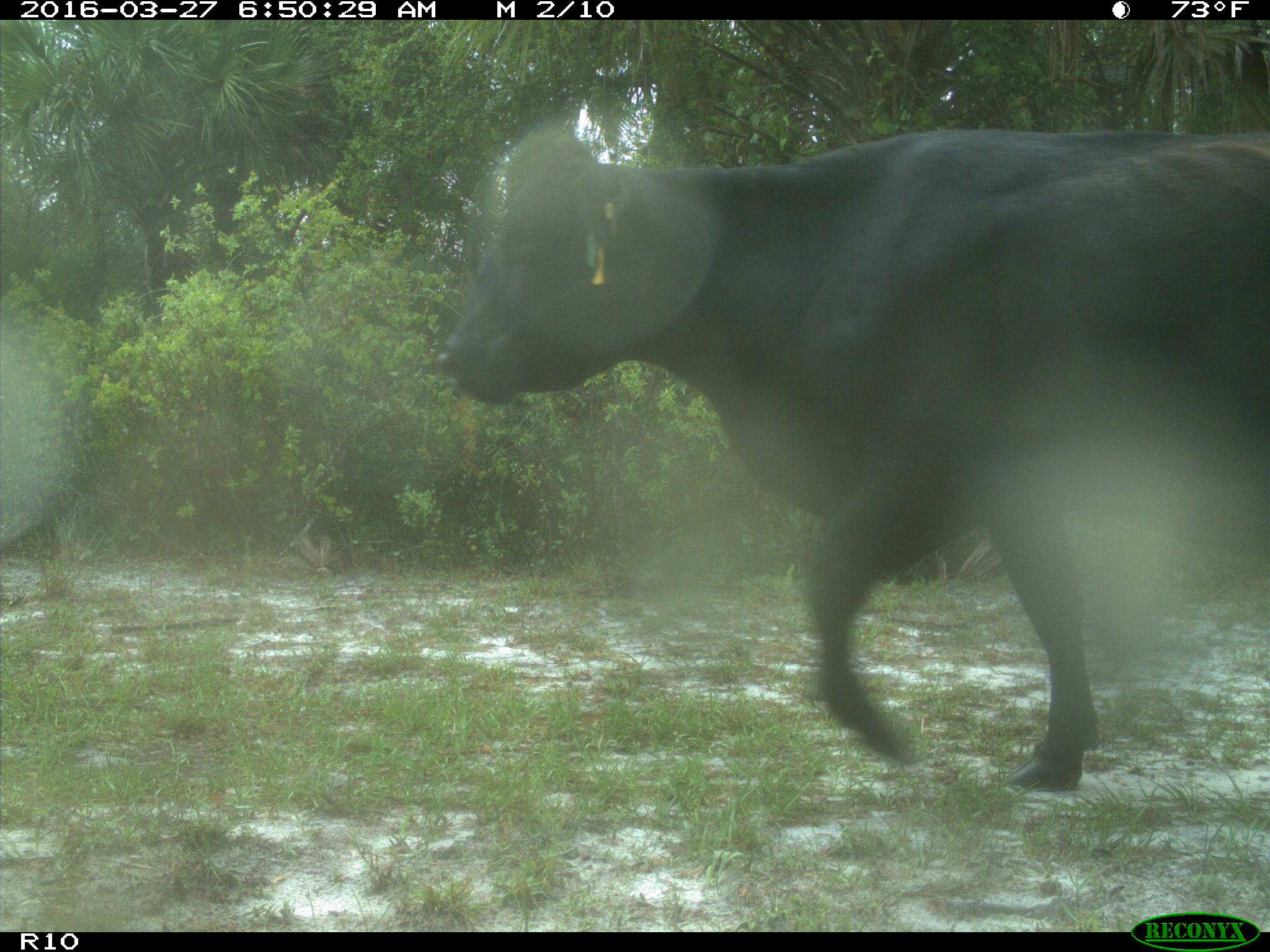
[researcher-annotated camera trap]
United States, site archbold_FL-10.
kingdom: Animalia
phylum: Chordata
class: Mammalia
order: Artiodactyla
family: Bovidae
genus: Bos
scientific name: Bos taurus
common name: domestic cow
Bos taurus (domestic cow).